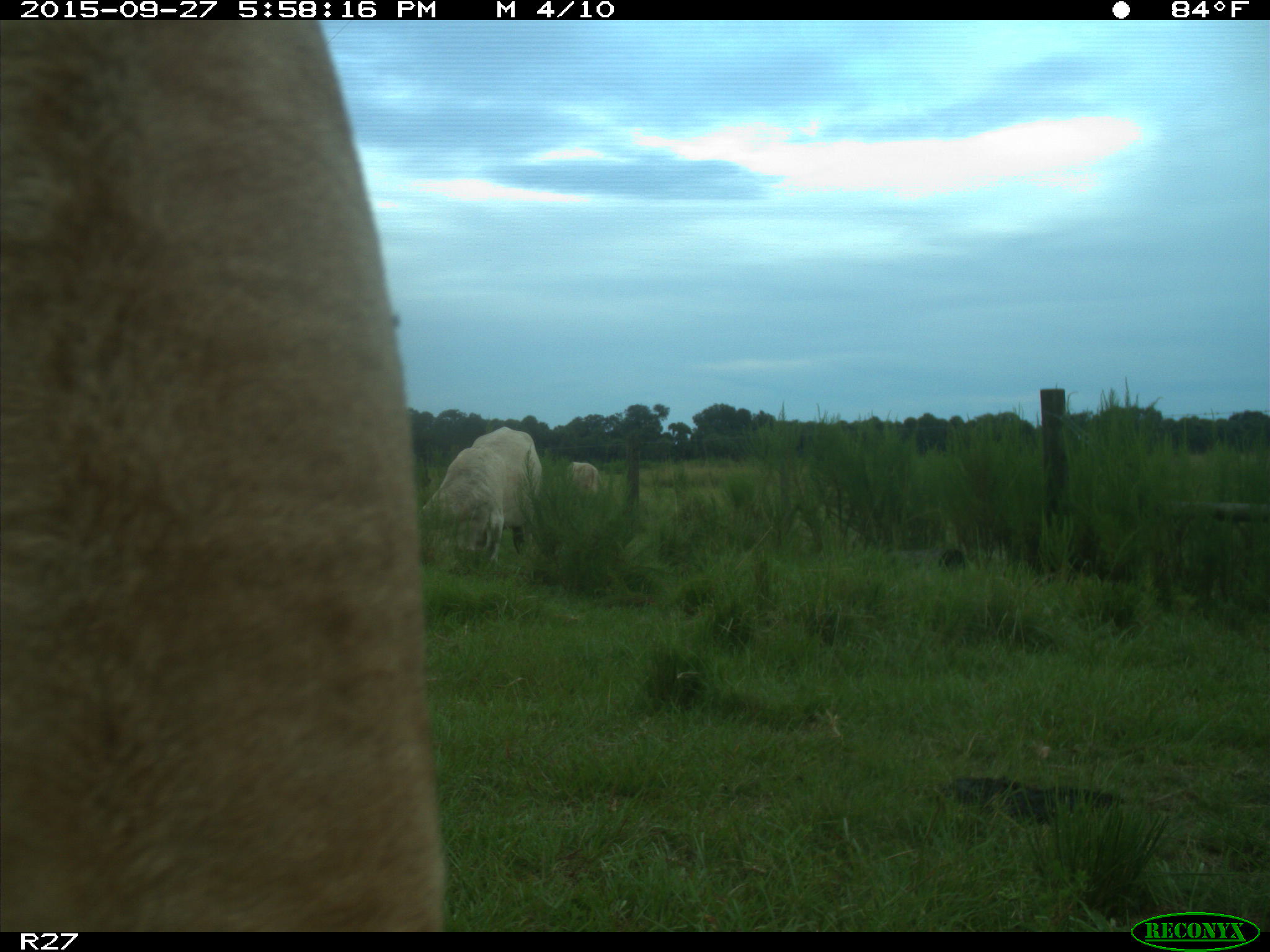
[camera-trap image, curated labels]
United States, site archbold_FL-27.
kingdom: Animalia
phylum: Chordata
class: Mammalia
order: Artiodactyla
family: Bovidae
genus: Bos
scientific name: Bos taurus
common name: domestic cow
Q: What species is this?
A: Bos taurus (domestic cow).